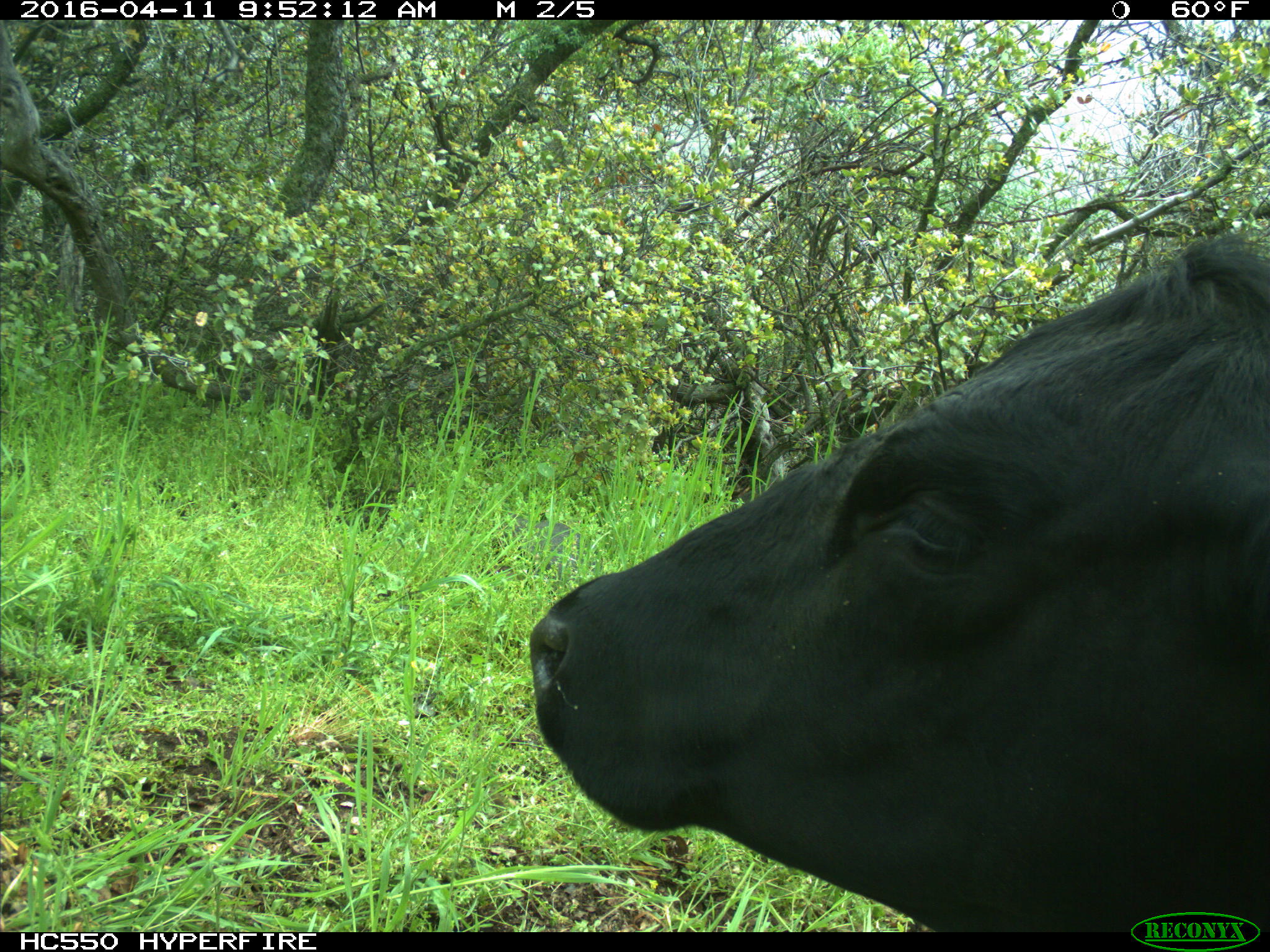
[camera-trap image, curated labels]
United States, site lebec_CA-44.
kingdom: Animalia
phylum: Chordata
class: Mammalia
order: Artiodactyla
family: Bovidae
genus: Bos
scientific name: Bos taurus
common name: domestic cow